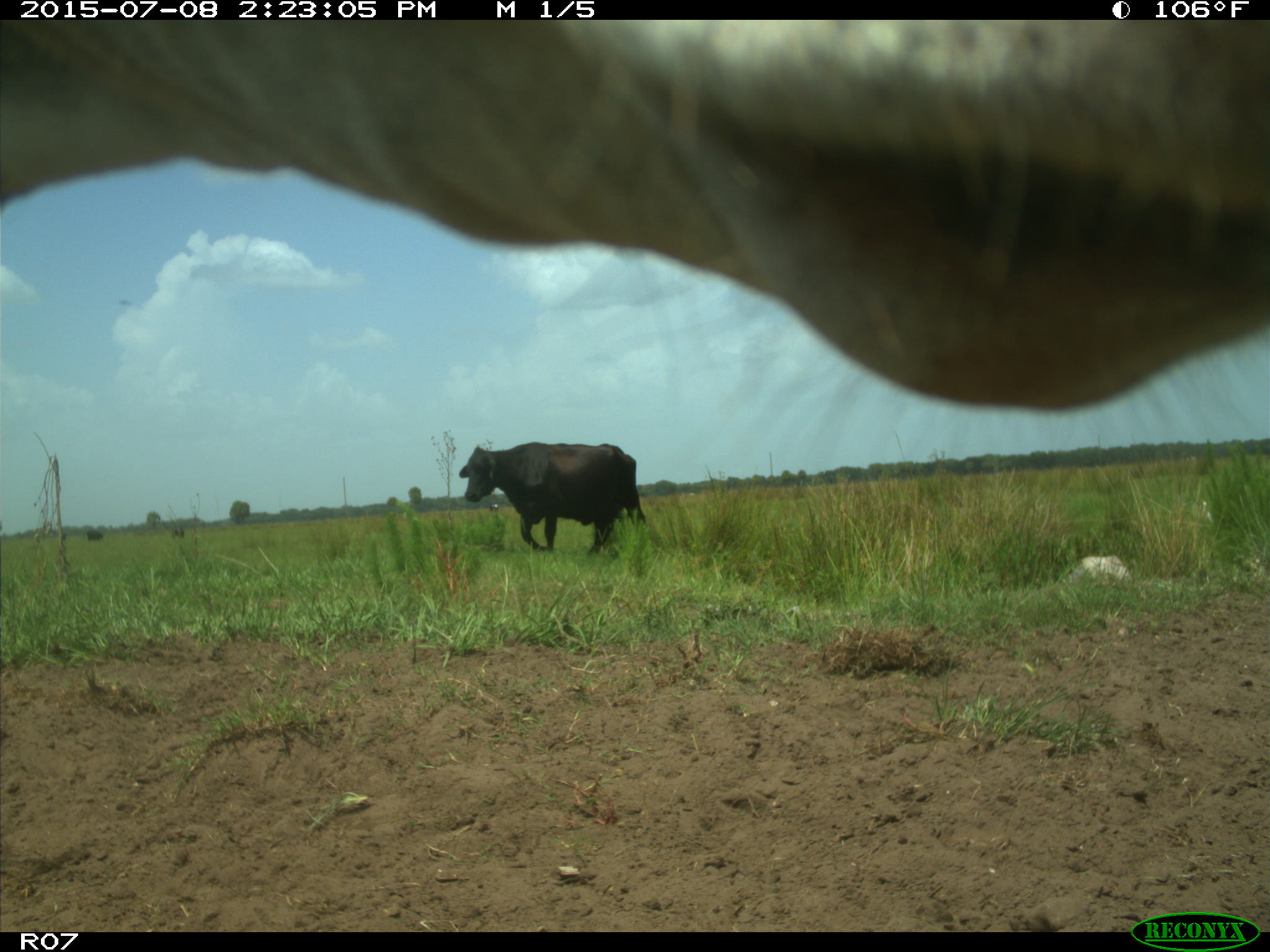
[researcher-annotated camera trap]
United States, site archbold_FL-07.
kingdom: Animalia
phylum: Chordata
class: Mammalia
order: Artiodactyla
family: Bovidae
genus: Bos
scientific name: Bos taurus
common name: domestic cow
Bos taurus (domestic cow).